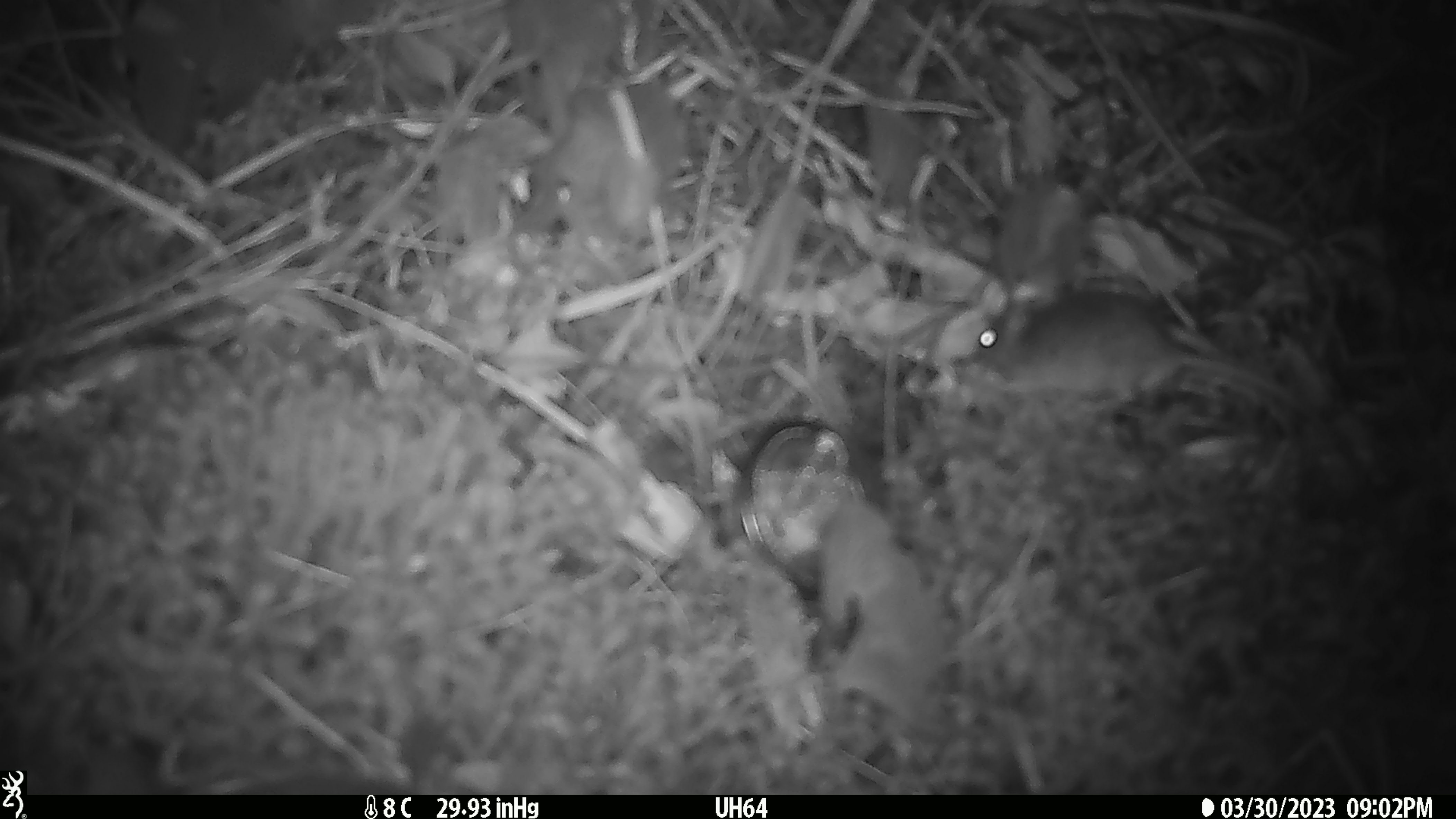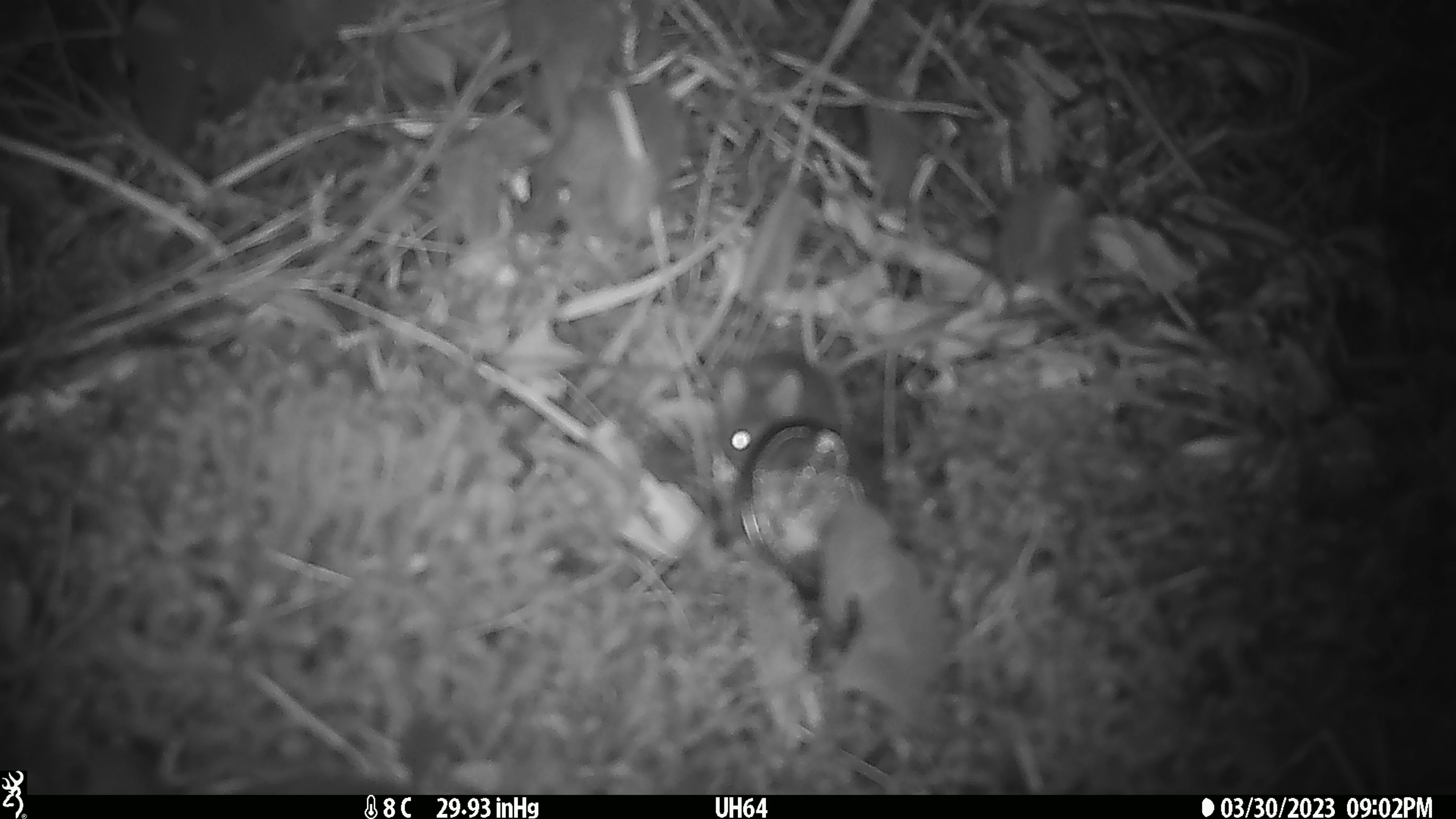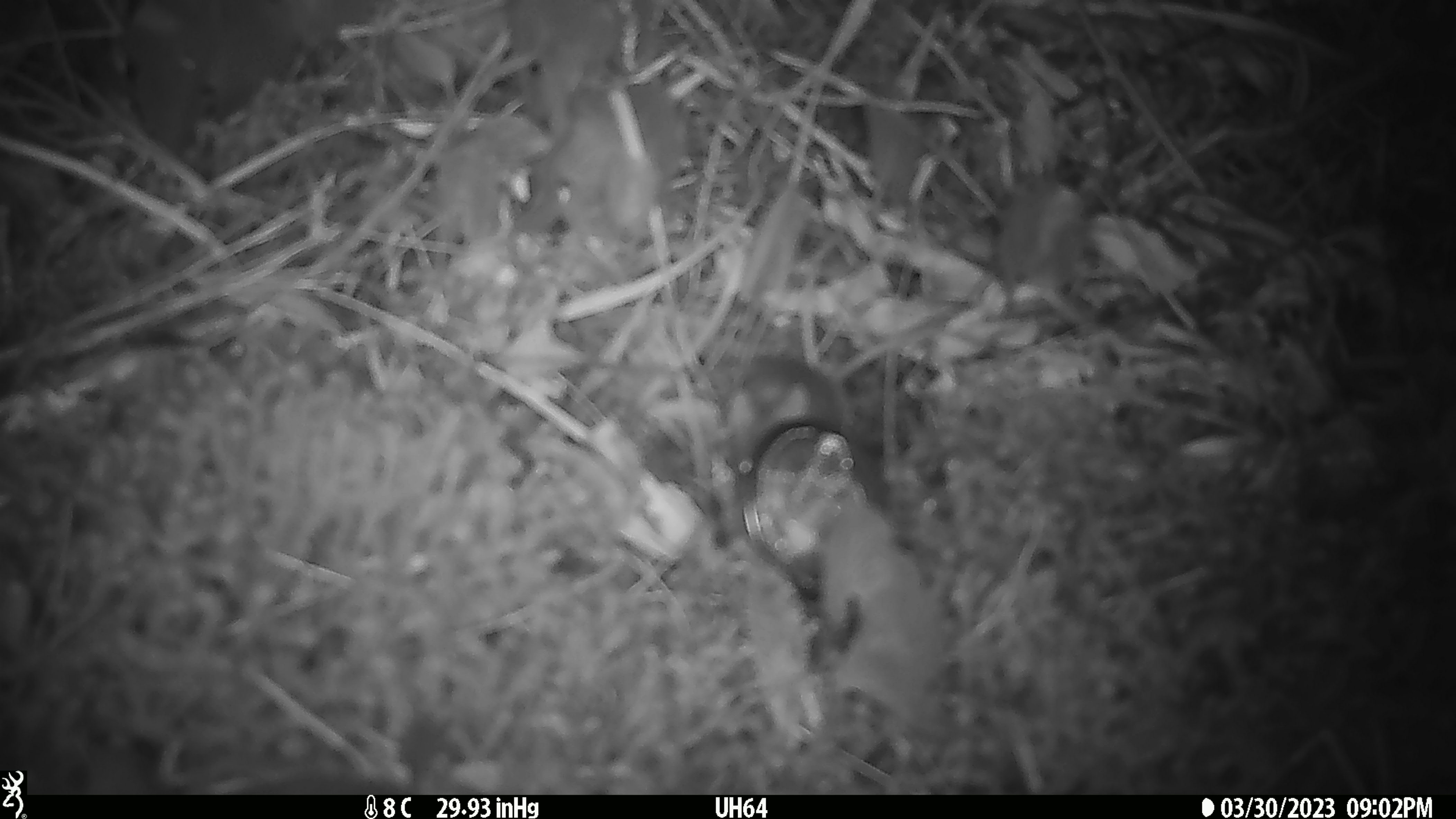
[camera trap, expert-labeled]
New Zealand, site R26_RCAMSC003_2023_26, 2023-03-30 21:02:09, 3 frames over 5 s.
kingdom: Animalia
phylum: Chordata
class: Mammalia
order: Rodentia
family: Muridae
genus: Mus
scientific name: Mus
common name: mouse